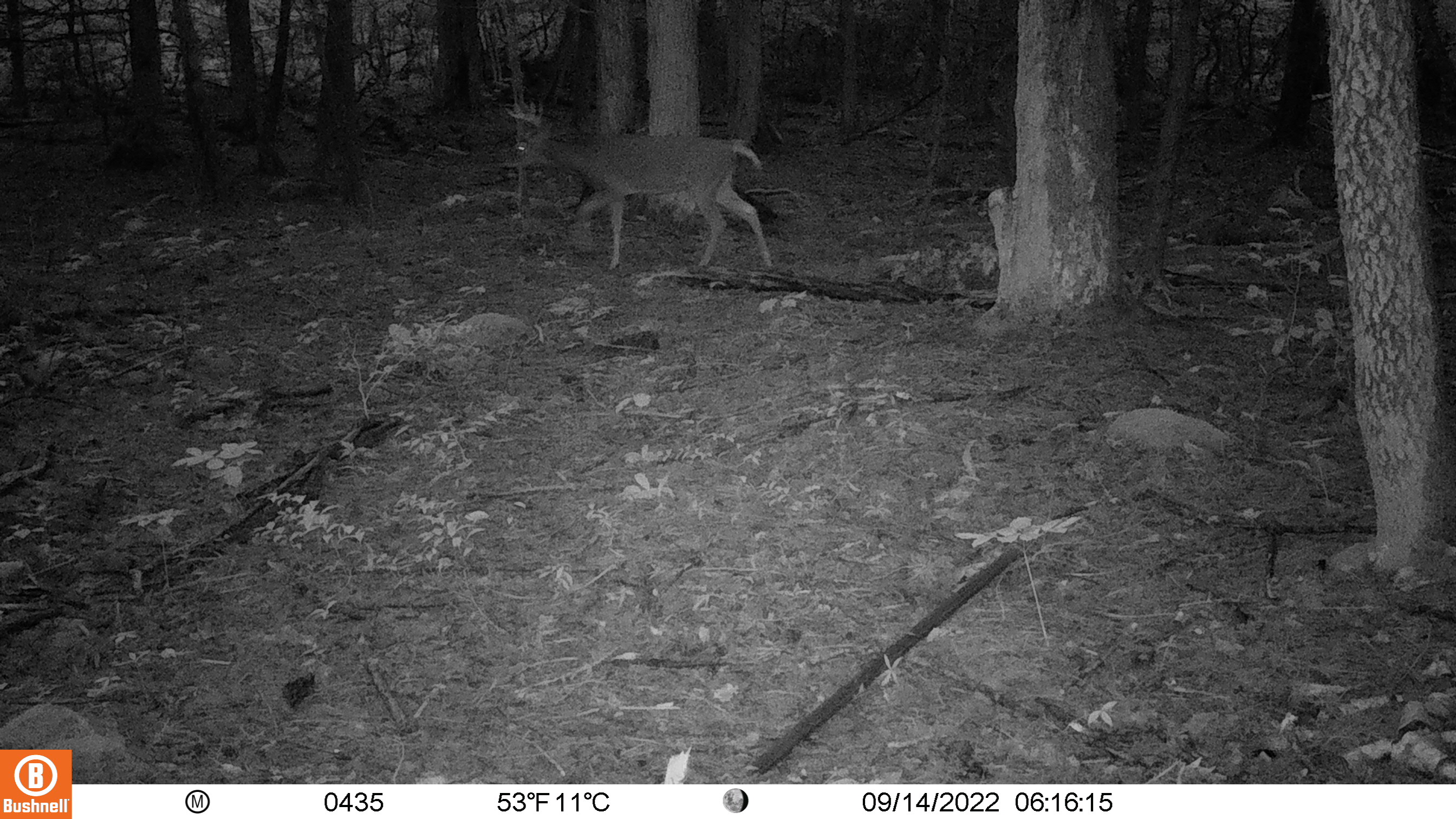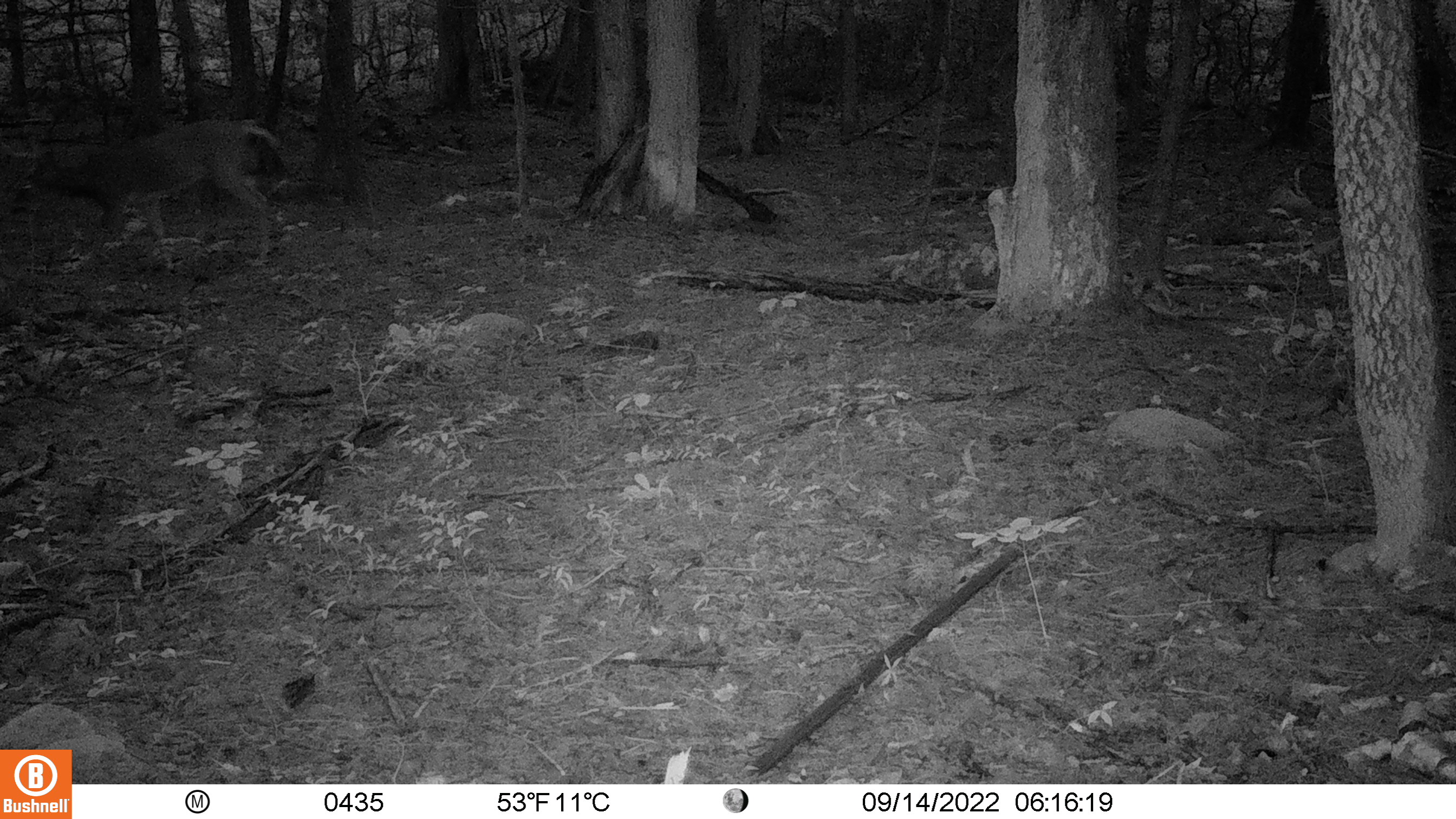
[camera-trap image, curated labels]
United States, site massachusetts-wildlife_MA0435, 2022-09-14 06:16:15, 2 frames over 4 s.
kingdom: Animalia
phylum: Chordata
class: Mammalia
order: Artiodactyla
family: Cervidae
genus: Odocoileus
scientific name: Odocoileus virginianus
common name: white-tailed deer